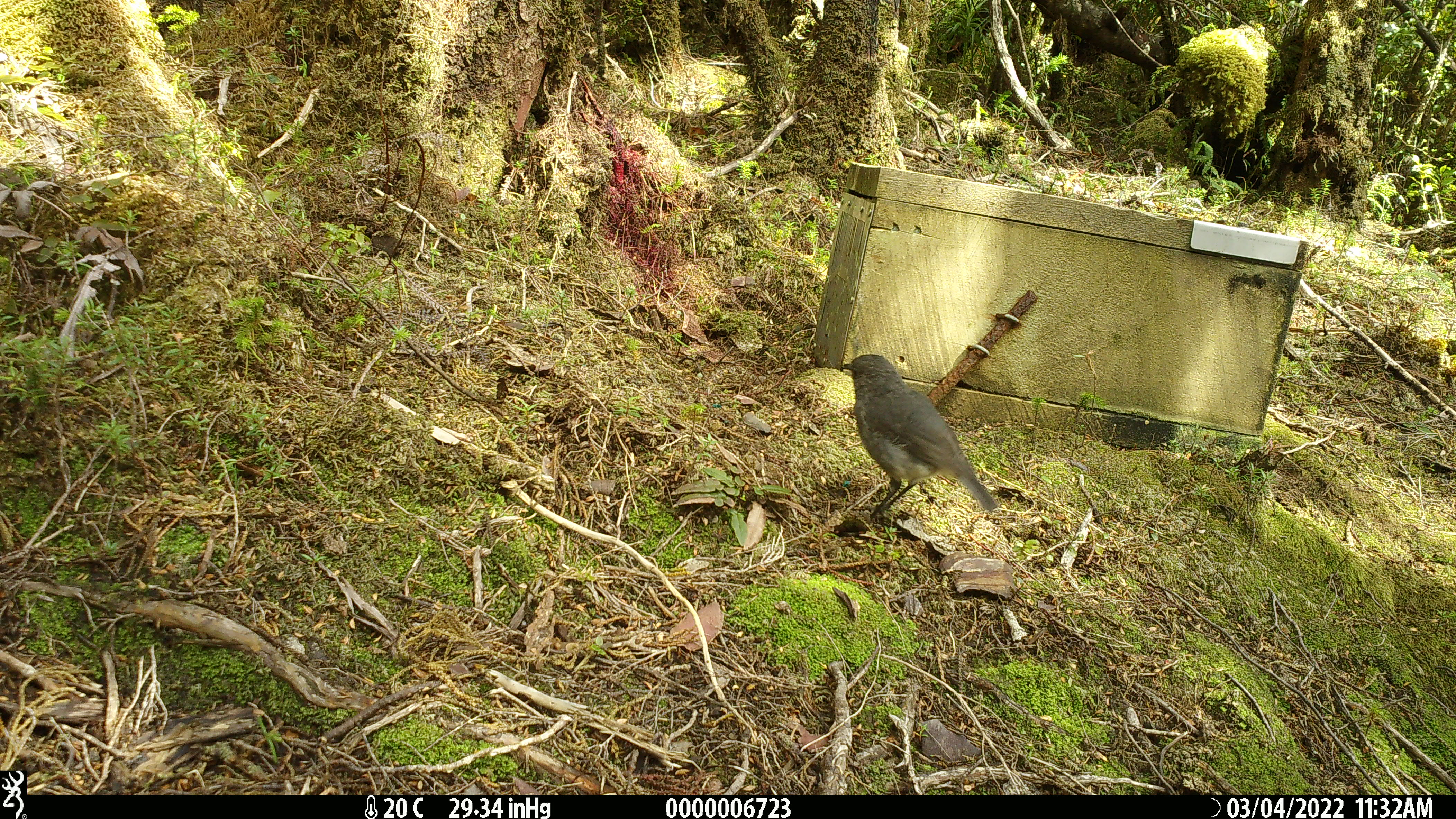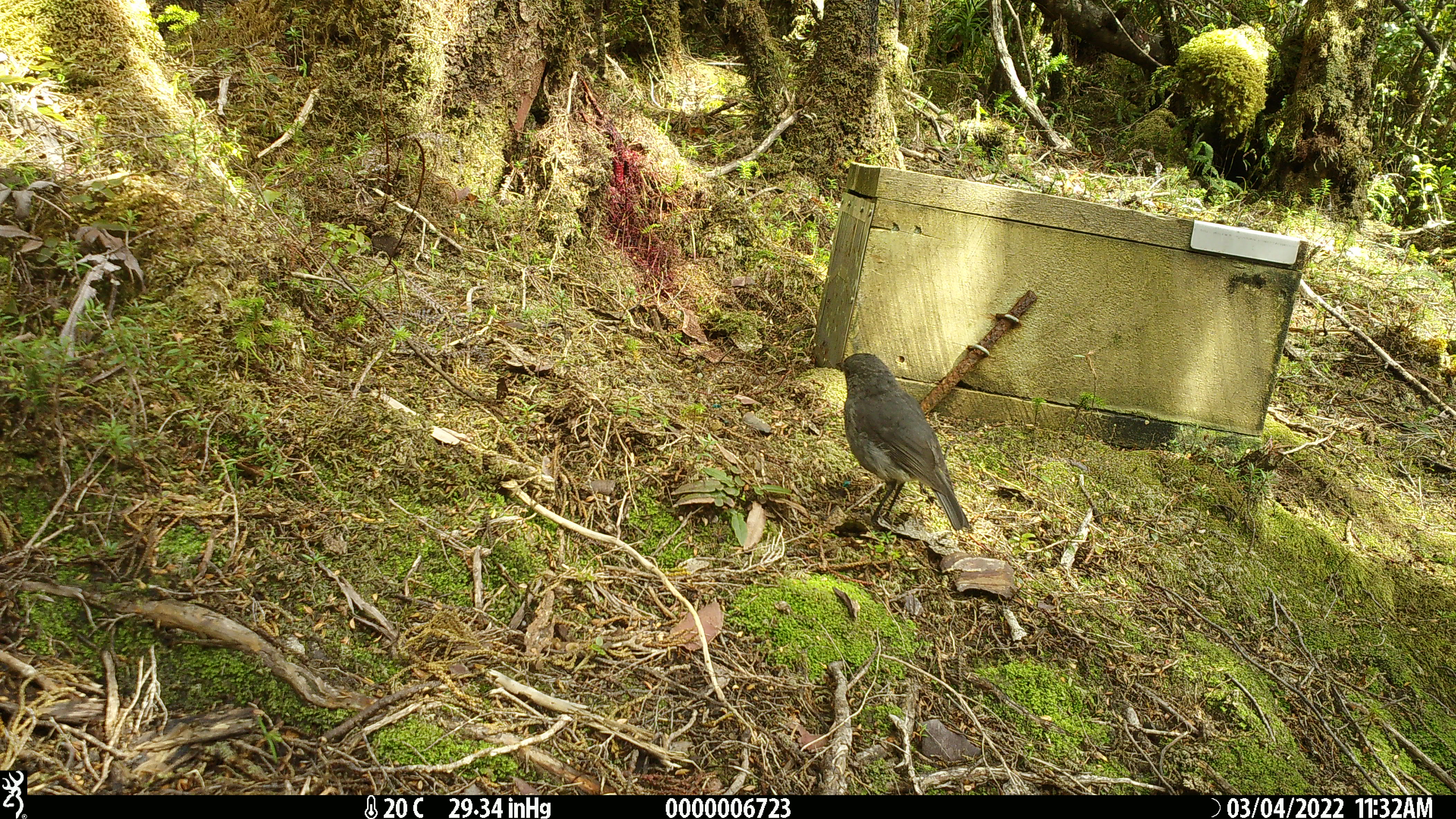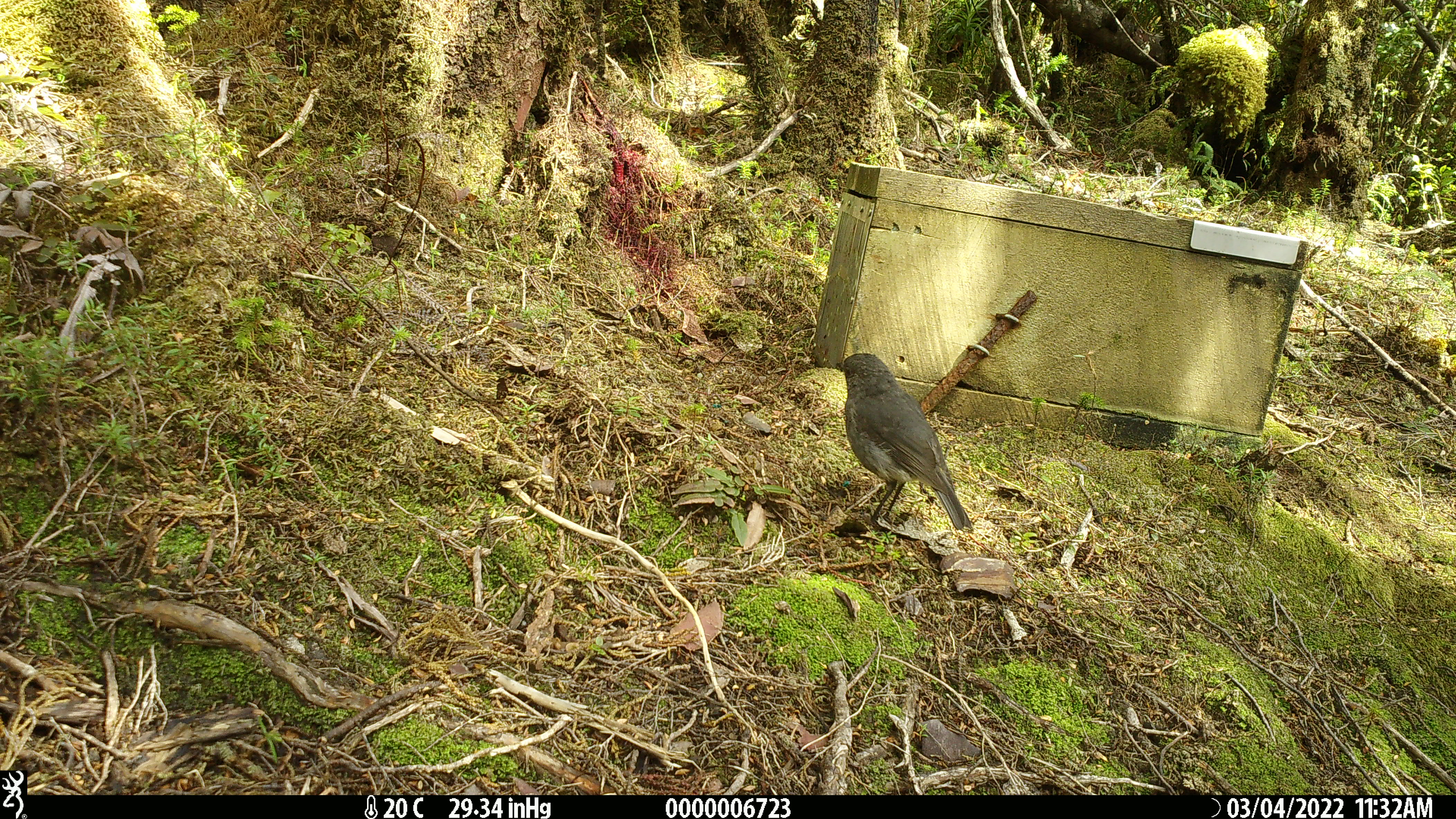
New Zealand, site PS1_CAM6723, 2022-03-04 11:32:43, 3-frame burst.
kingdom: Animalia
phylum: Chordata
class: Aves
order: Passeriformes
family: Petroicidae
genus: Petroica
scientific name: Petroica australis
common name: new zealand robin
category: robin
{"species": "robin (new zealand robin) (Petroica australis)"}